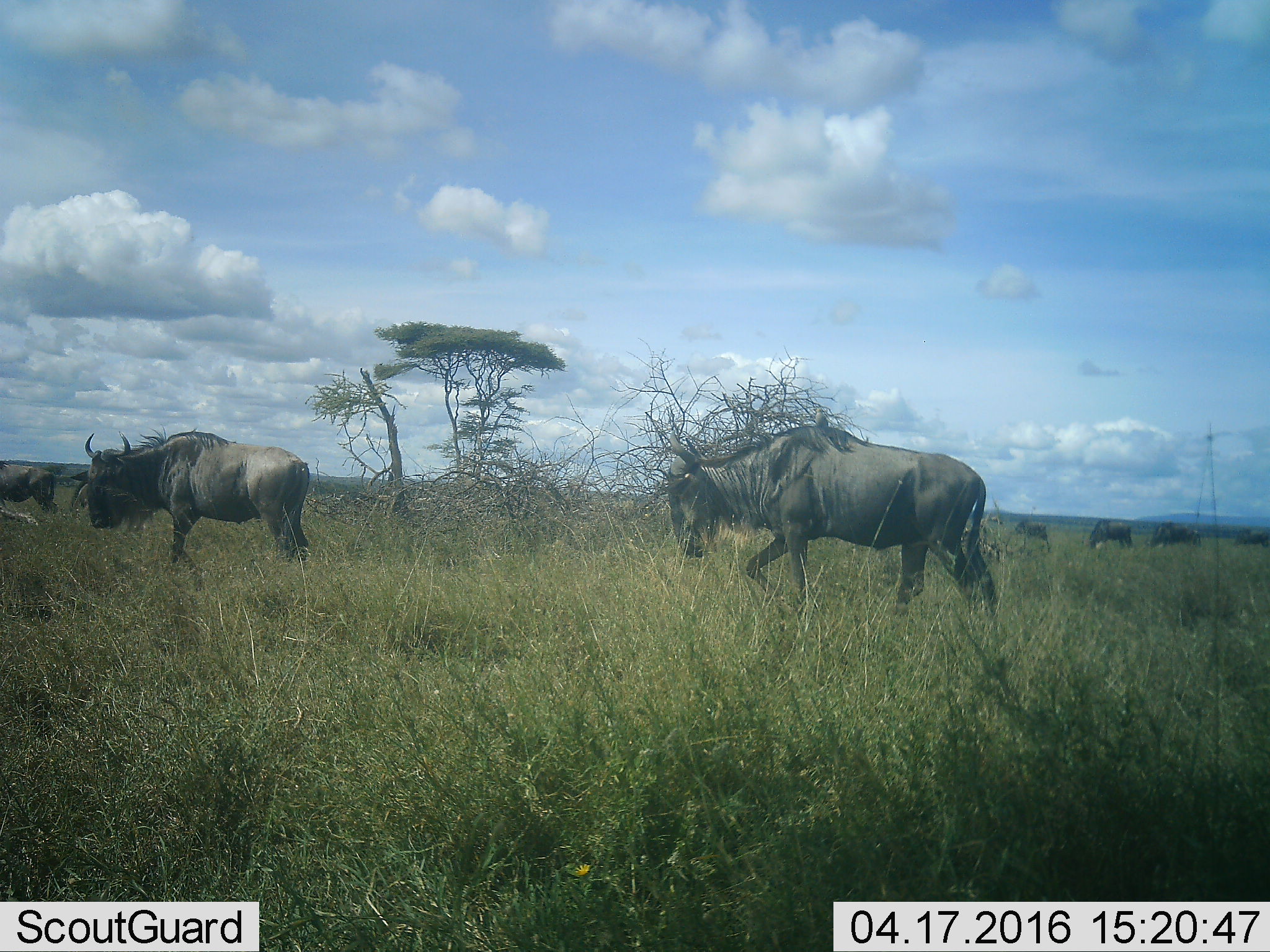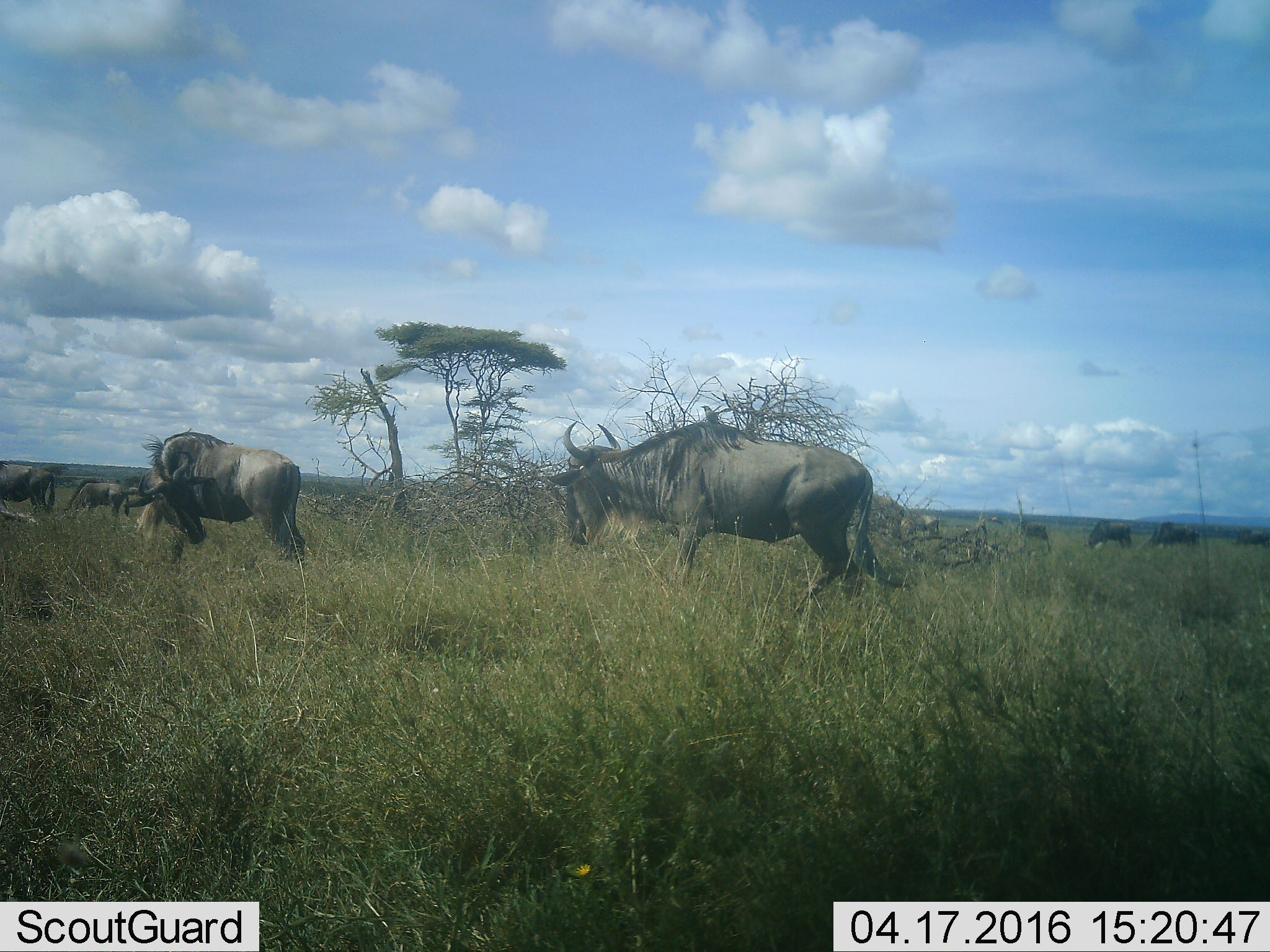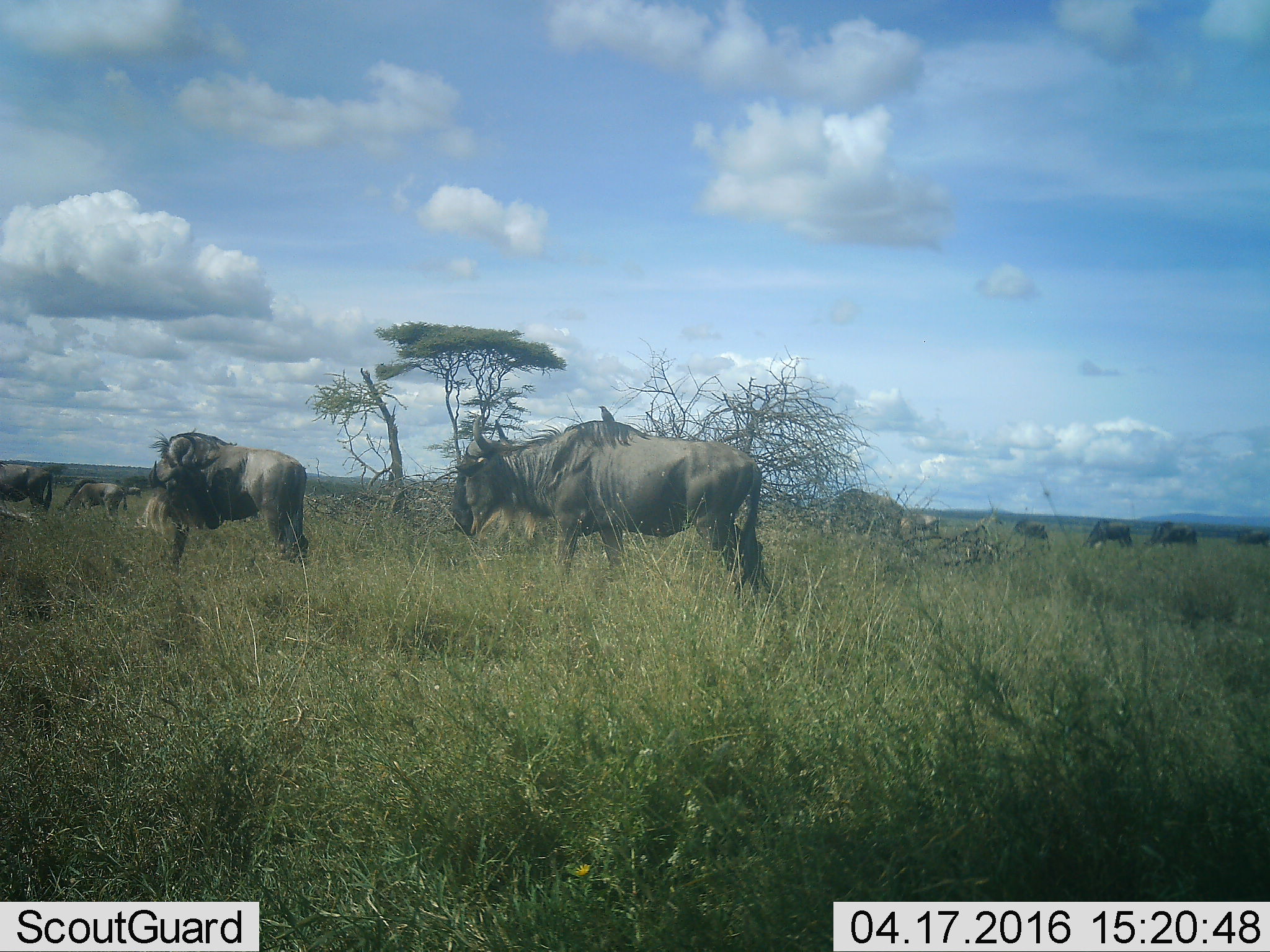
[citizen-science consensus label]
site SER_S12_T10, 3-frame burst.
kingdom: Animalia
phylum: Chordata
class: Mammalia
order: Artiodactyla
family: Bovidae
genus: Connochaetes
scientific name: Connochaetes taurinus taurinus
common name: blue wildebeest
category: wildebeestblue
Wildebeestblue (blue wildebeest) (Connochaetes taurinus taurinus), count 10. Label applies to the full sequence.